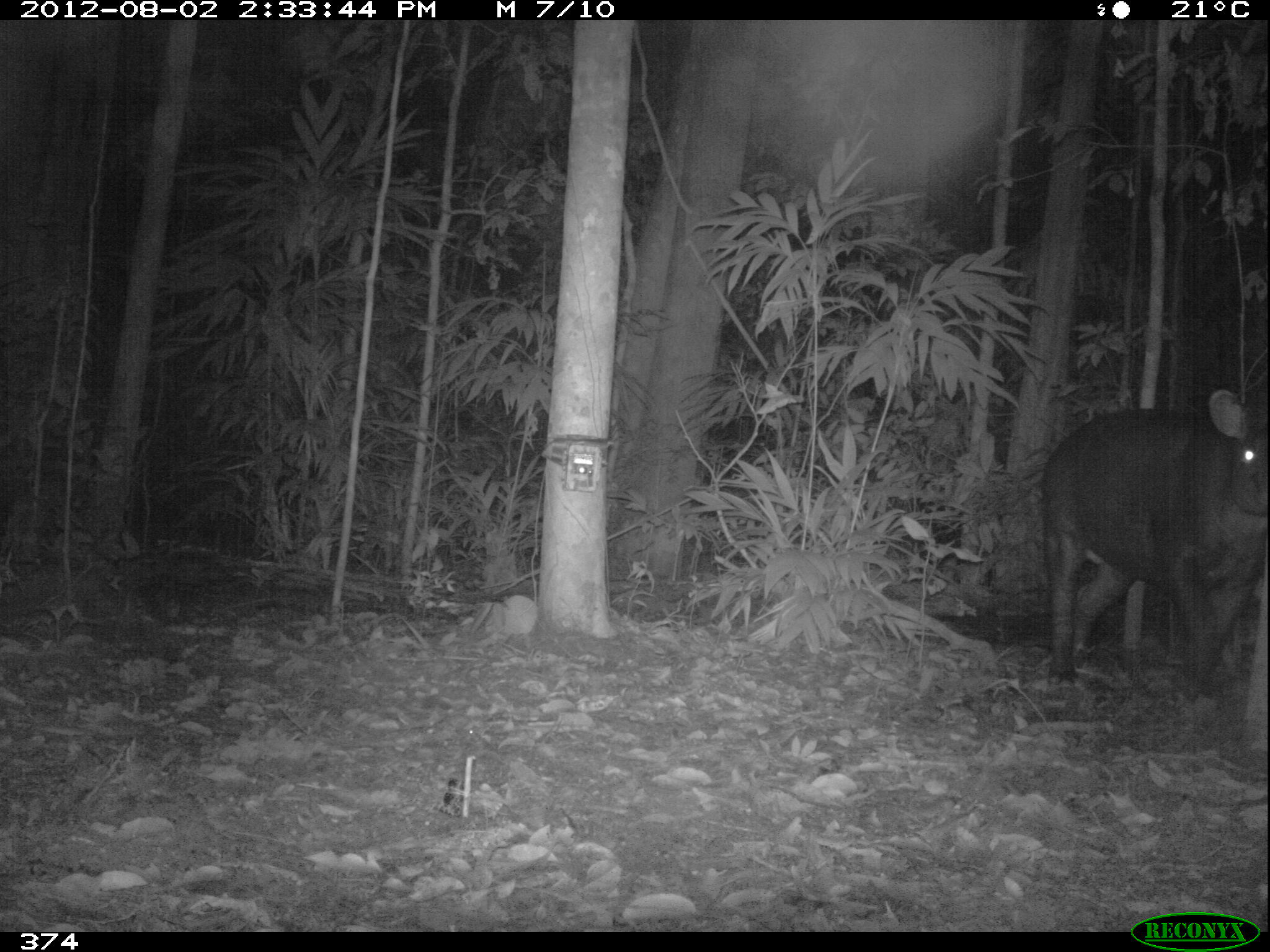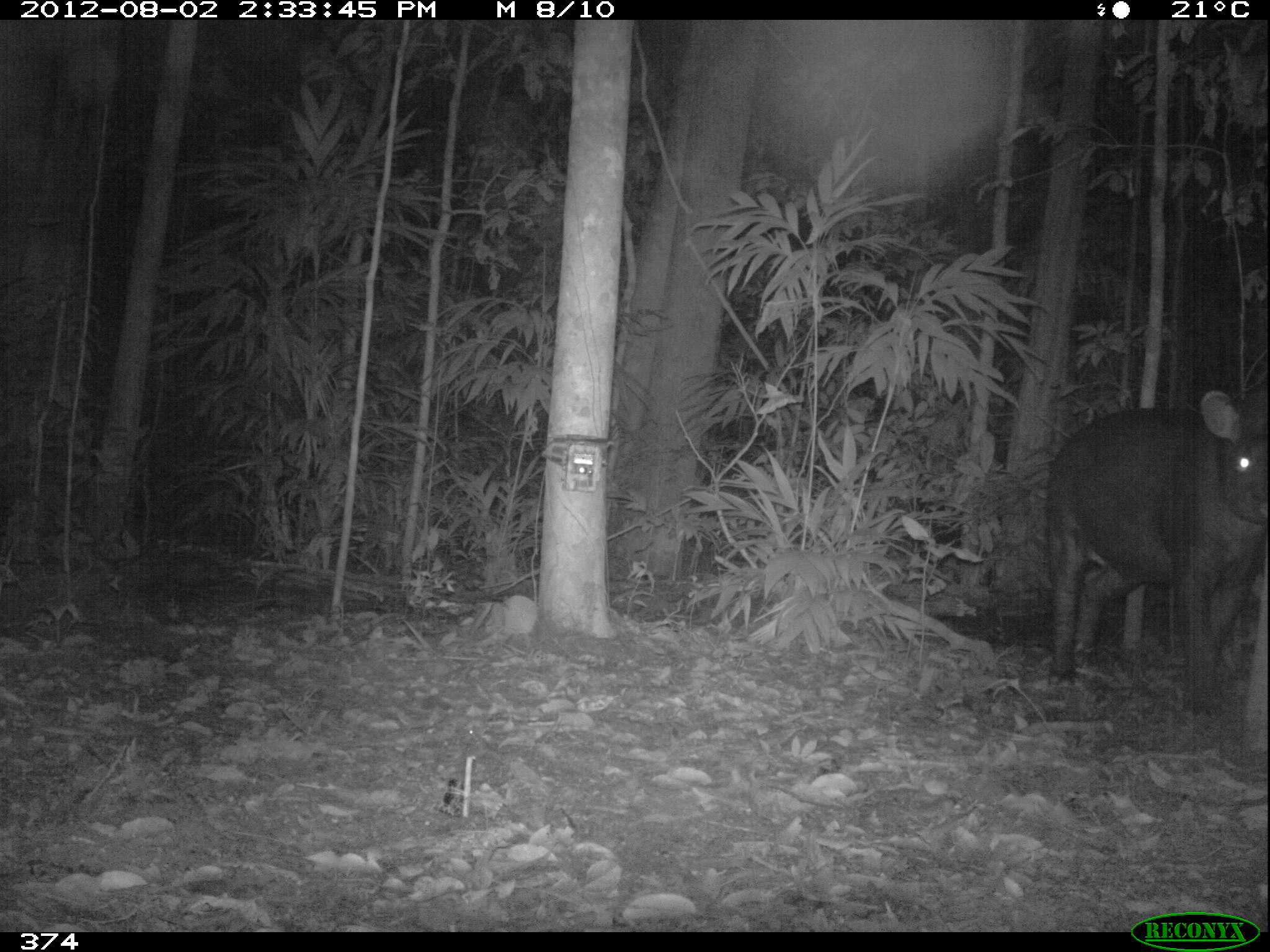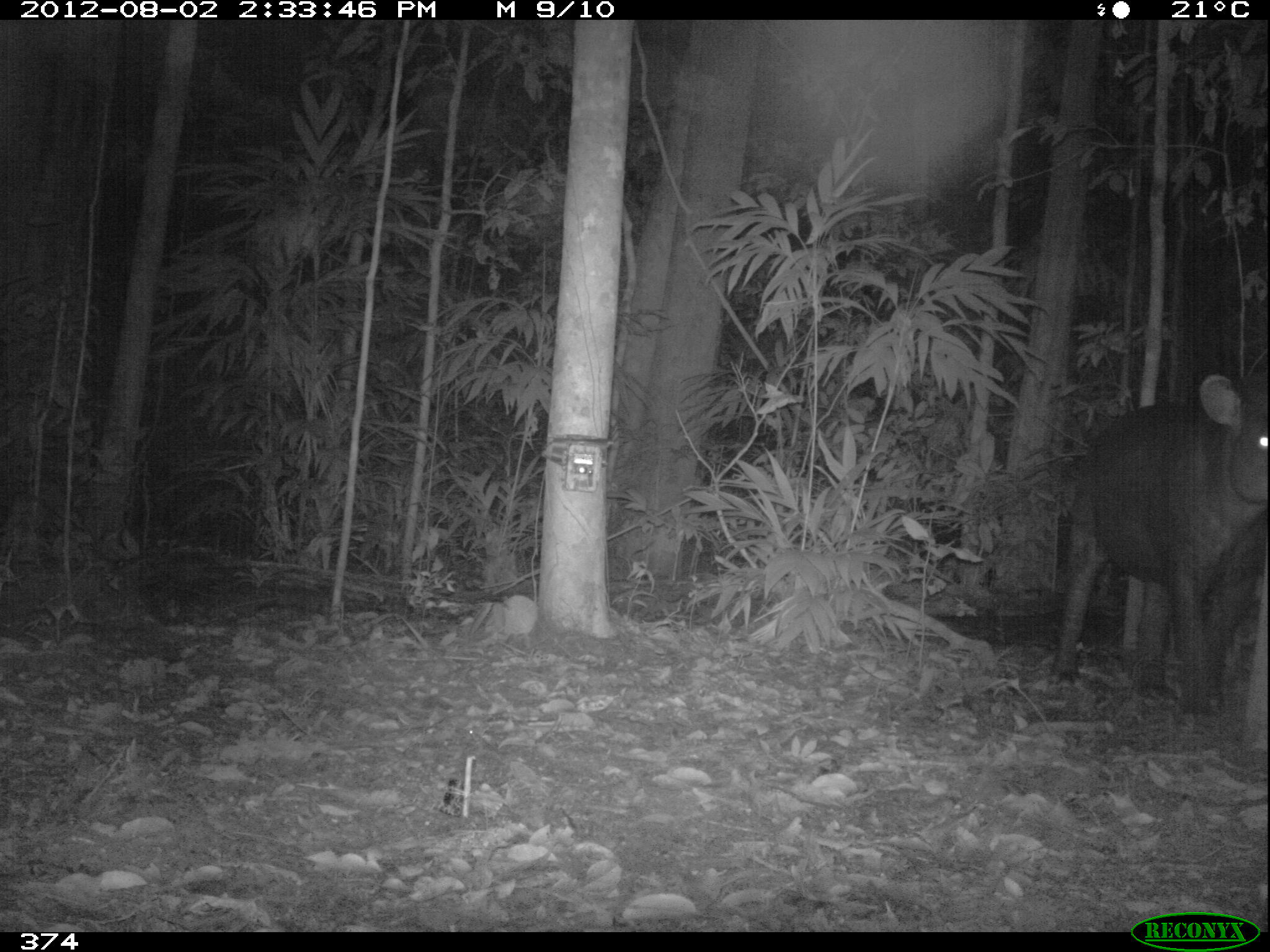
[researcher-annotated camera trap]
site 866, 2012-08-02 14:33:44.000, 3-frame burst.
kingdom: Animalia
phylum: Chordata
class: Mammalia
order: Perissodactyla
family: Tapiridae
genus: Tapirus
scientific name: Tapirus terrestris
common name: south american tapir